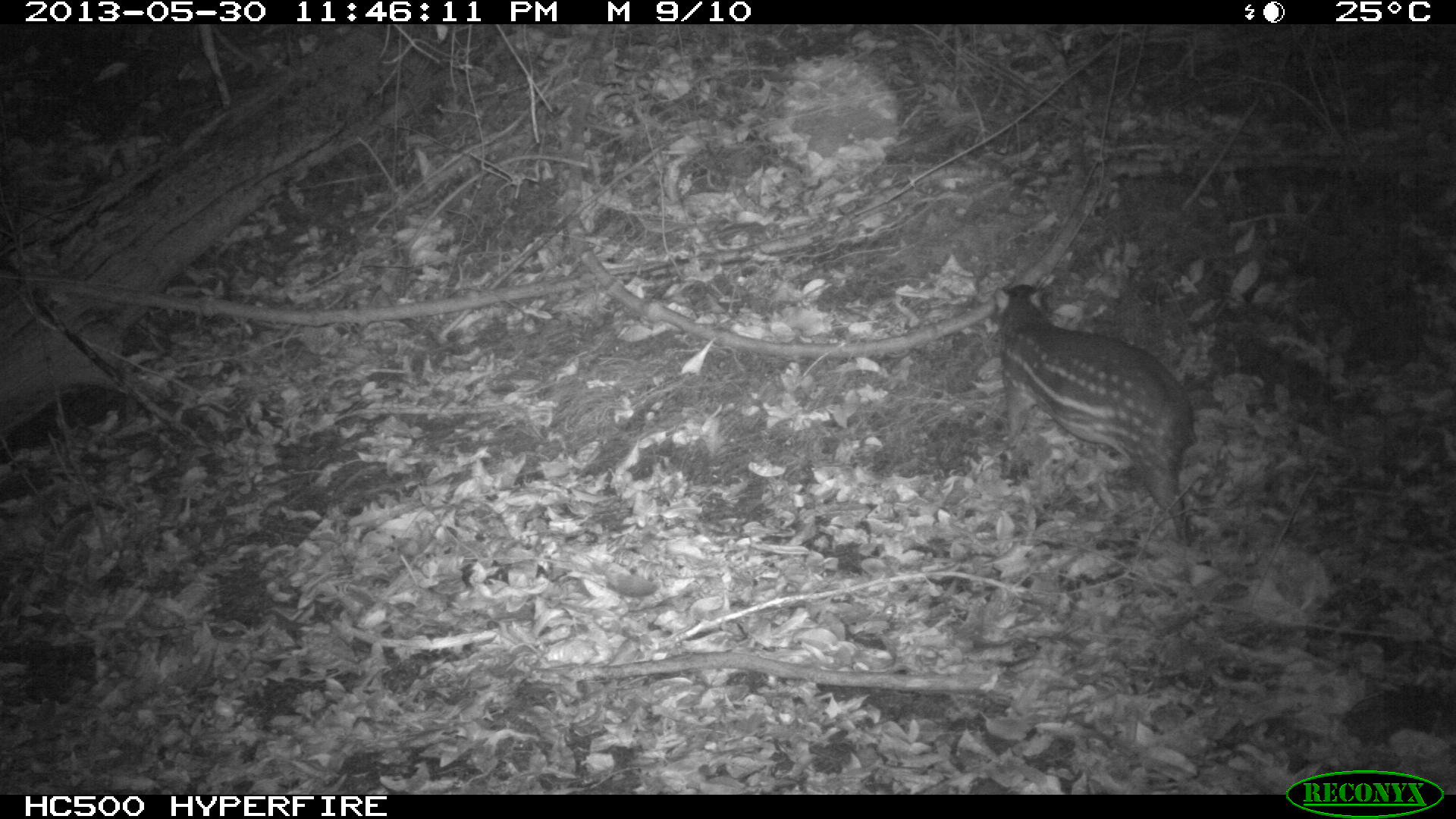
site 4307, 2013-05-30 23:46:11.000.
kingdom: Animalia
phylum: Chordata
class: Mammalia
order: Rodentia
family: Cuniculidae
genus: Cuniculus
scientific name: Cuniculus paca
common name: lowland paca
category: agouti paca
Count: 1.